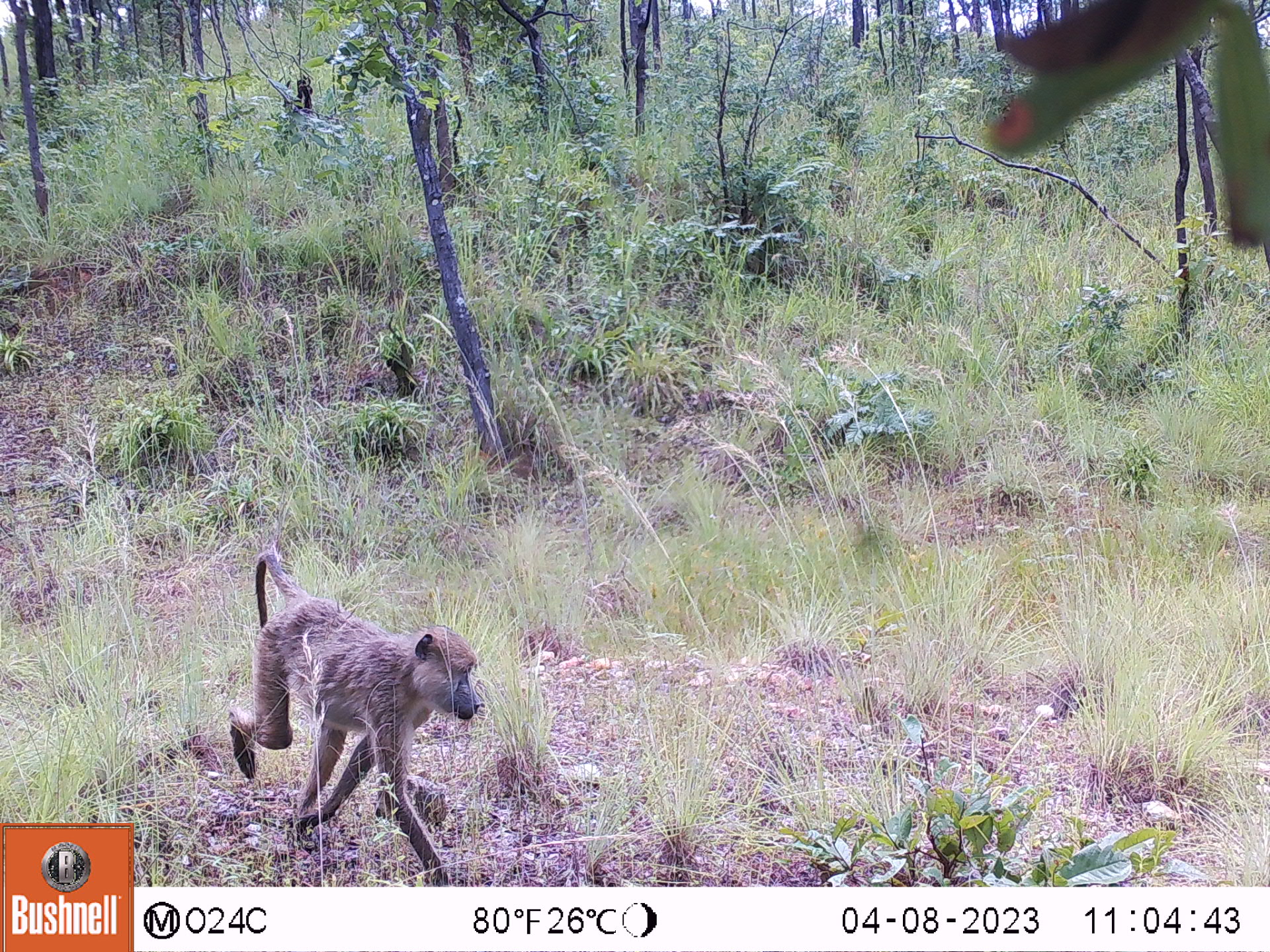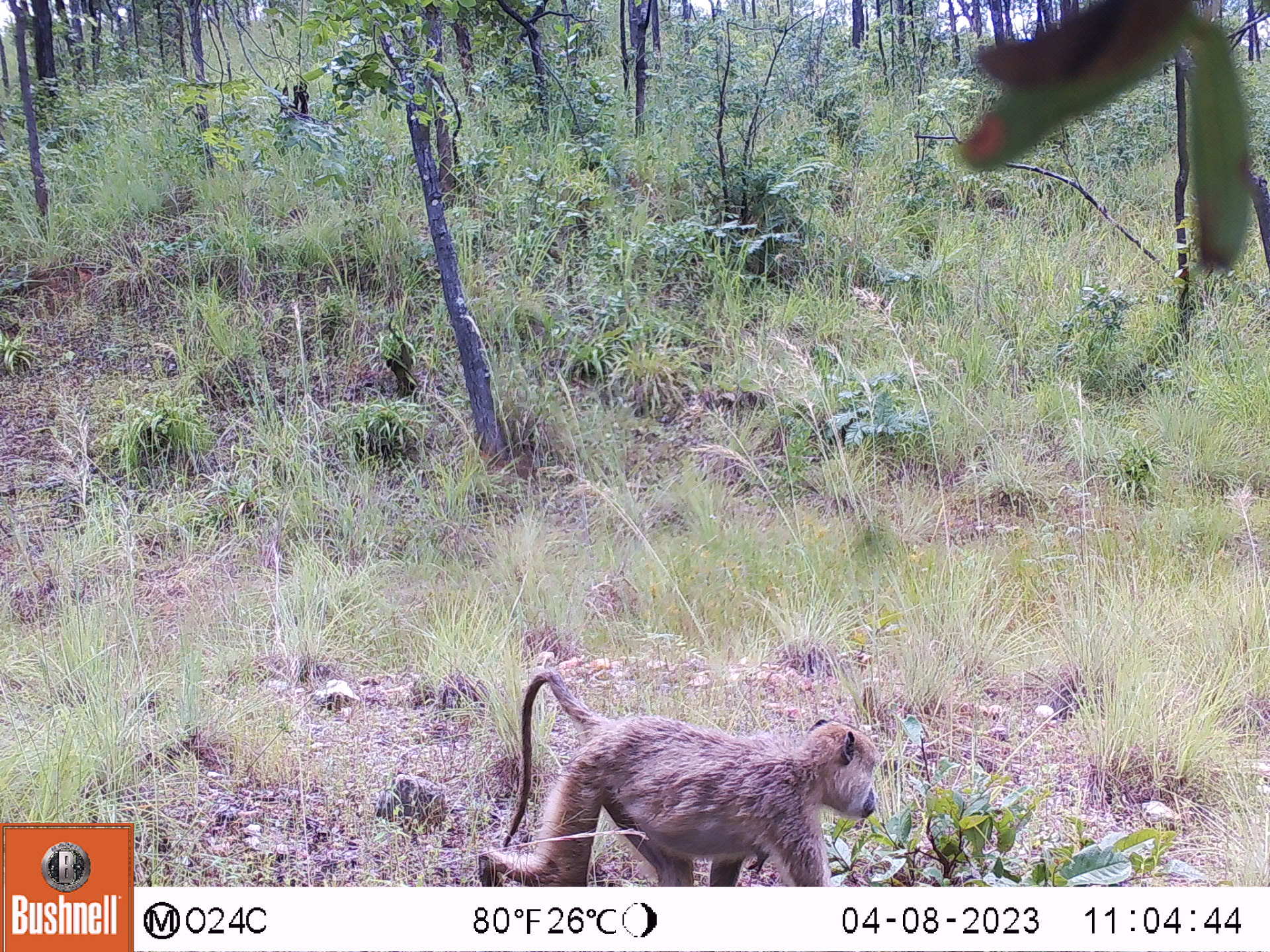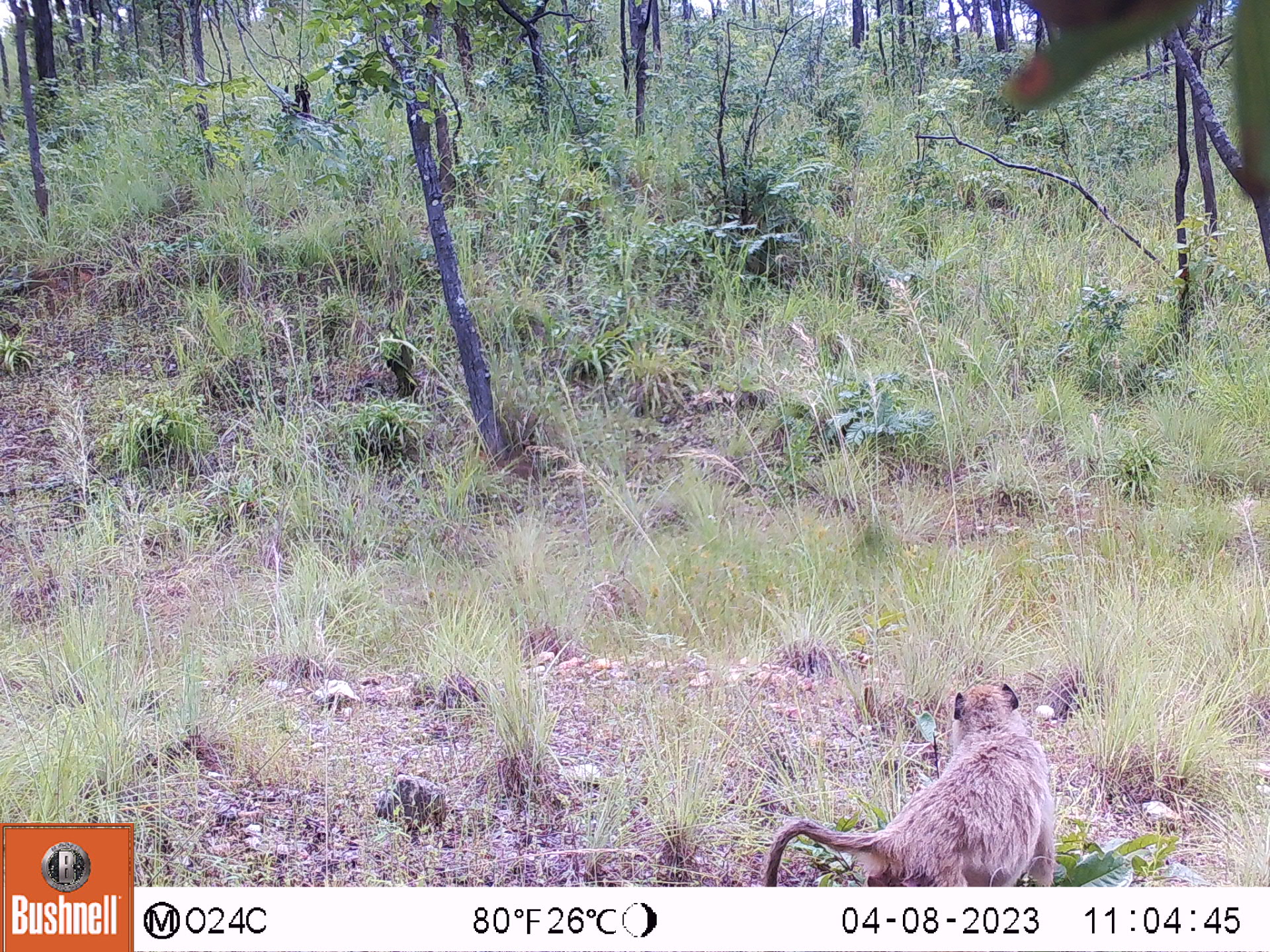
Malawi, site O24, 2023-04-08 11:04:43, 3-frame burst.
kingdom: Animalia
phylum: Chordata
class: Mammalia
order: Primates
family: Cercopithecidae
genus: Papio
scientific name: Papio cynocephalus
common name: yellow baboon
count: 1